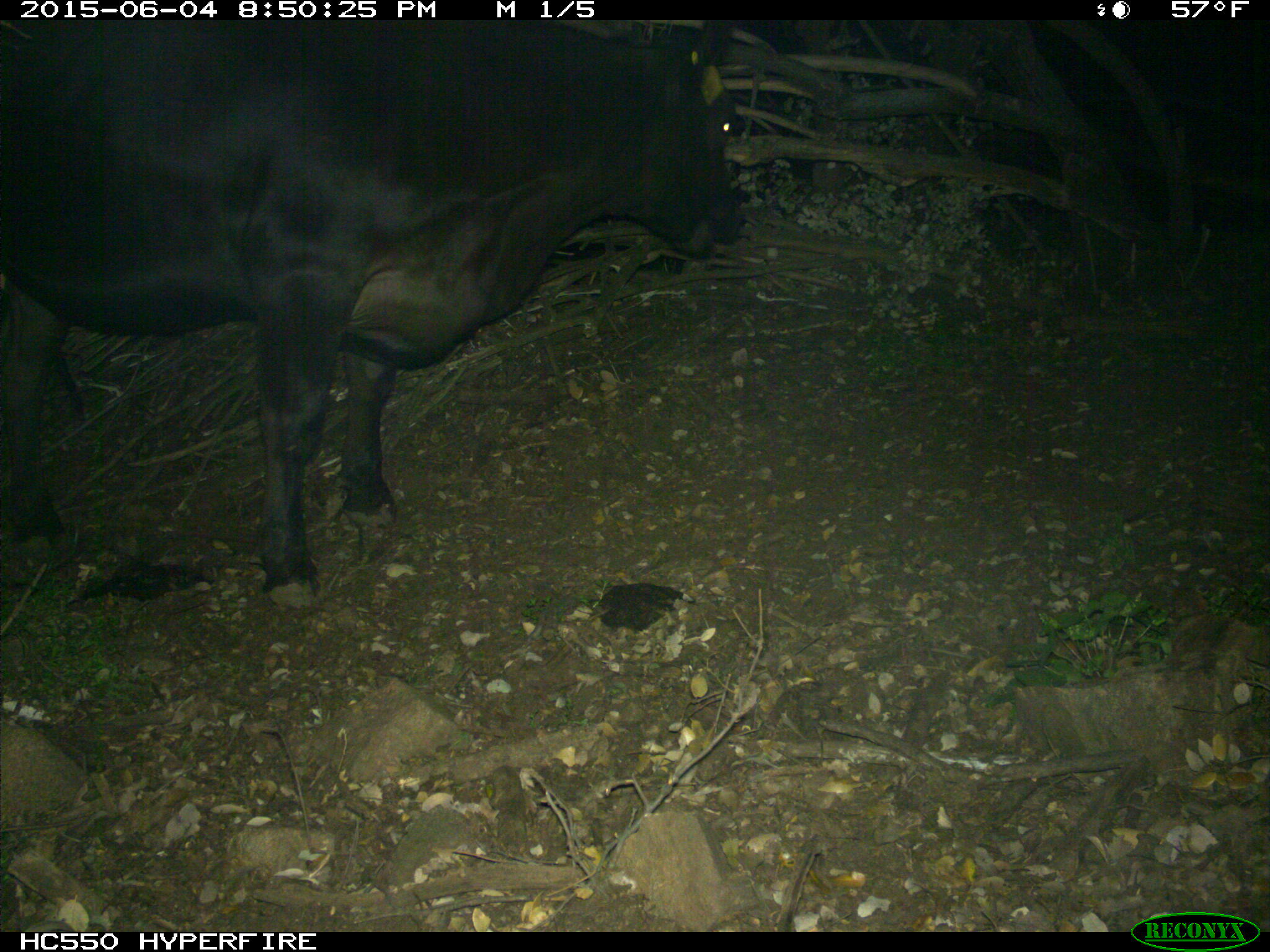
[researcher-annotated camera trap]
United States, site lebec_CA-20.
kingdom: Animalia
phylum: Chordata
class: Mammalia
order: Artiodactyla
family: Bovidae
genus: Bos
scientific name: Bos taurus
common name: domestic cow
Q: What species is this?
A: Bos taurus (domestic cow).